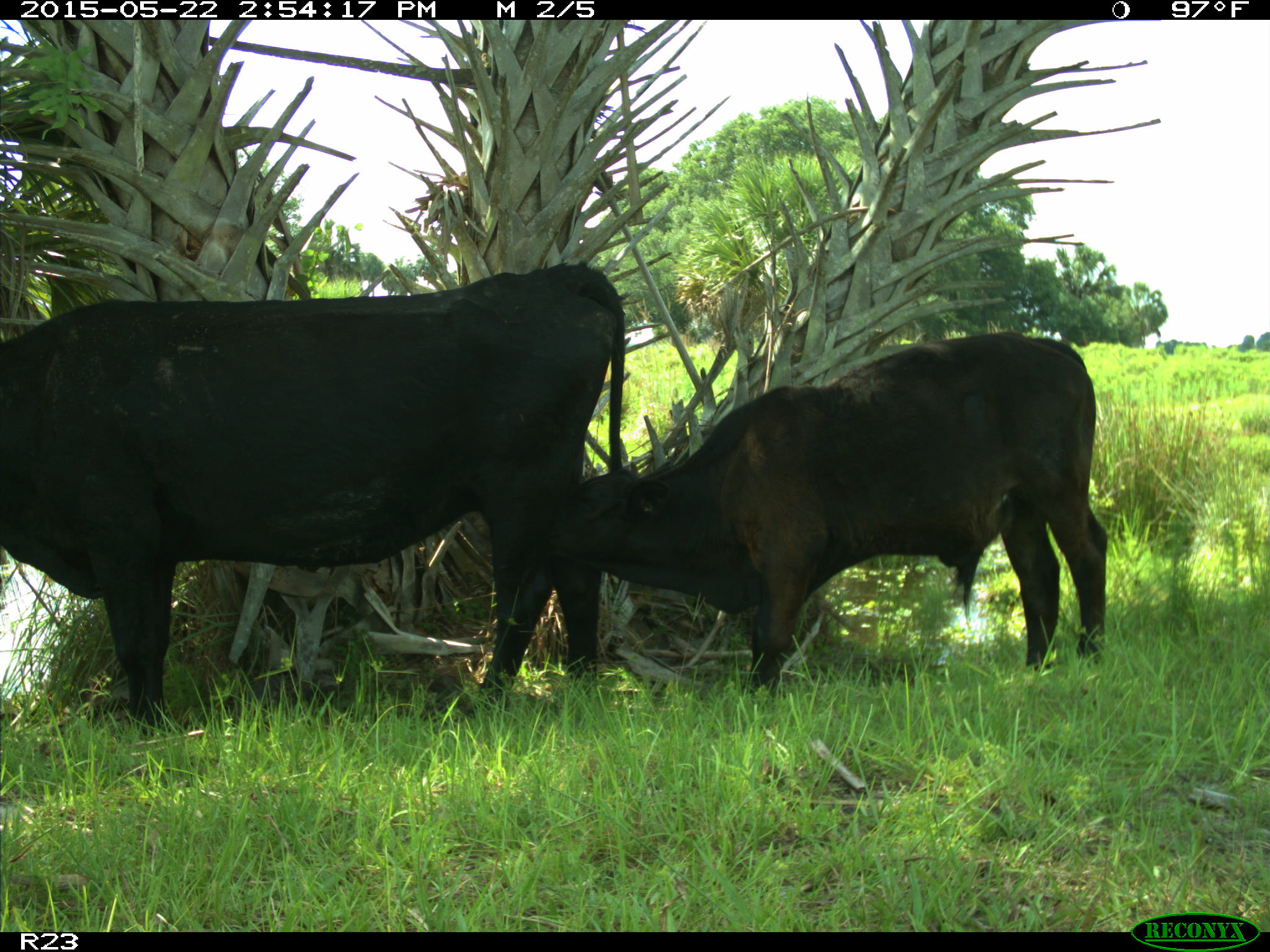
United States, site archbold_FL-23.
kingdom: Animalia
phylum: Chordata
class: Mammalia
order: Artiodactyla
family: Bovidae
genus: Bos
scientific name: Bos taurus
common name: domestic cow